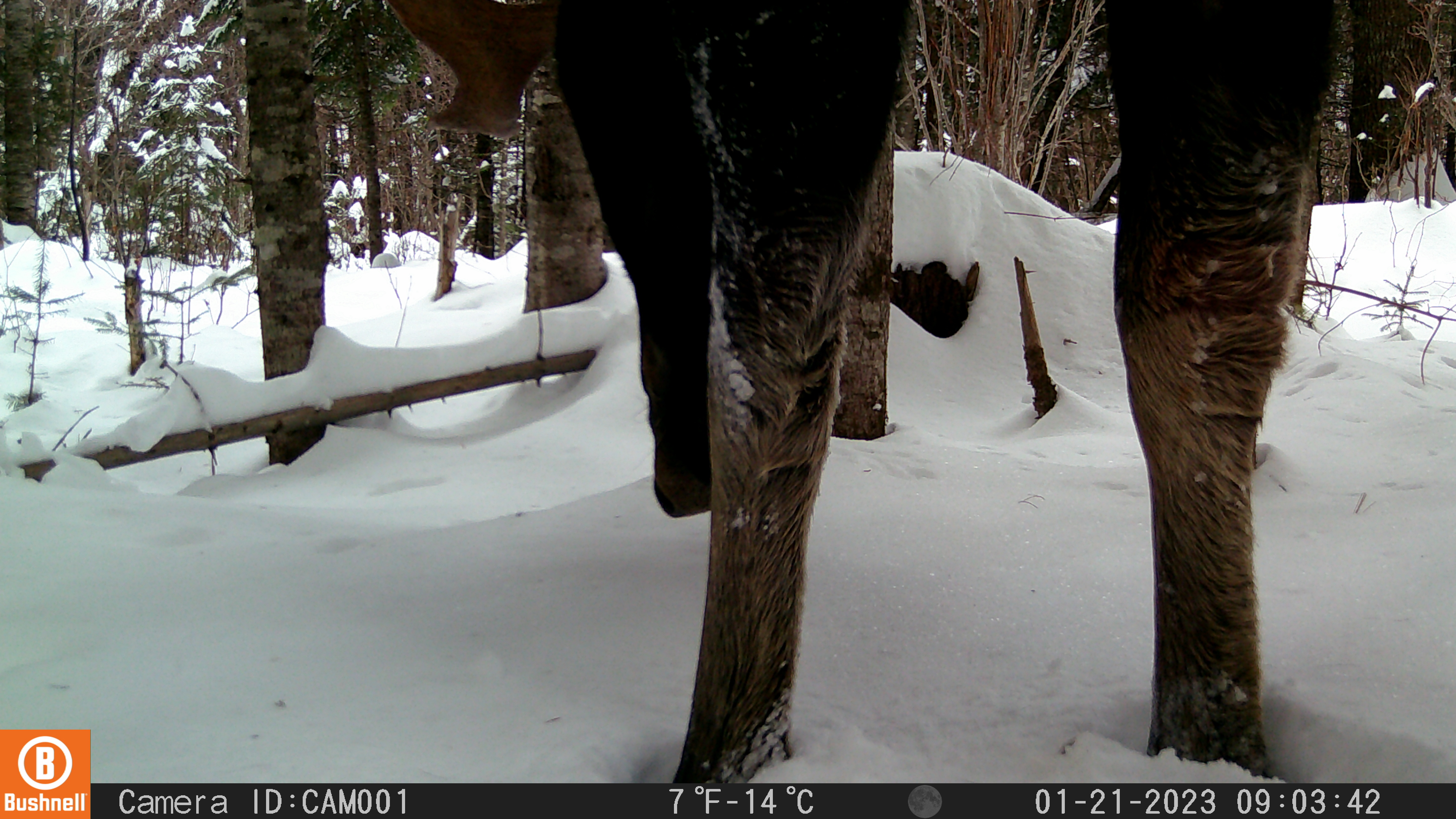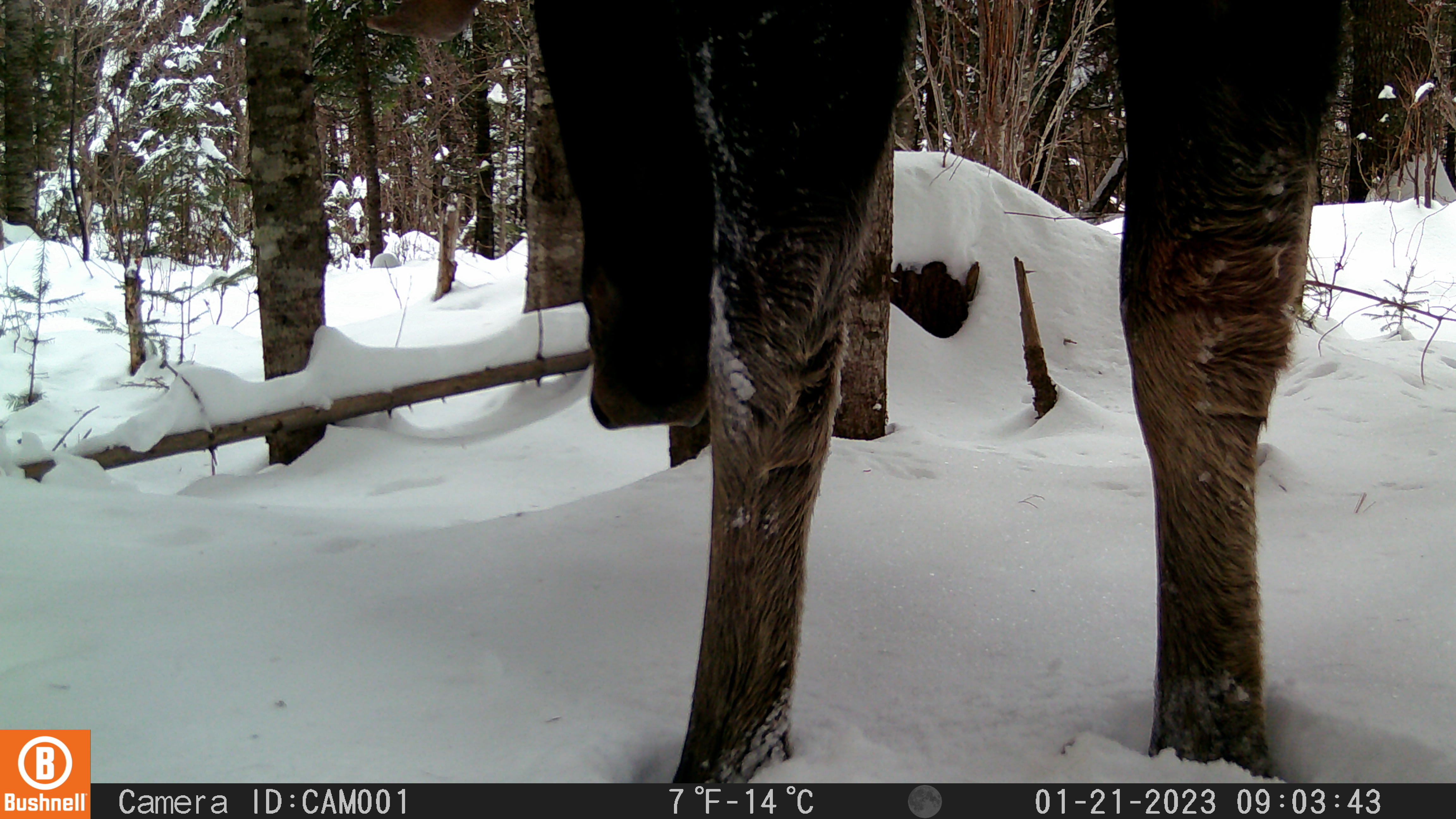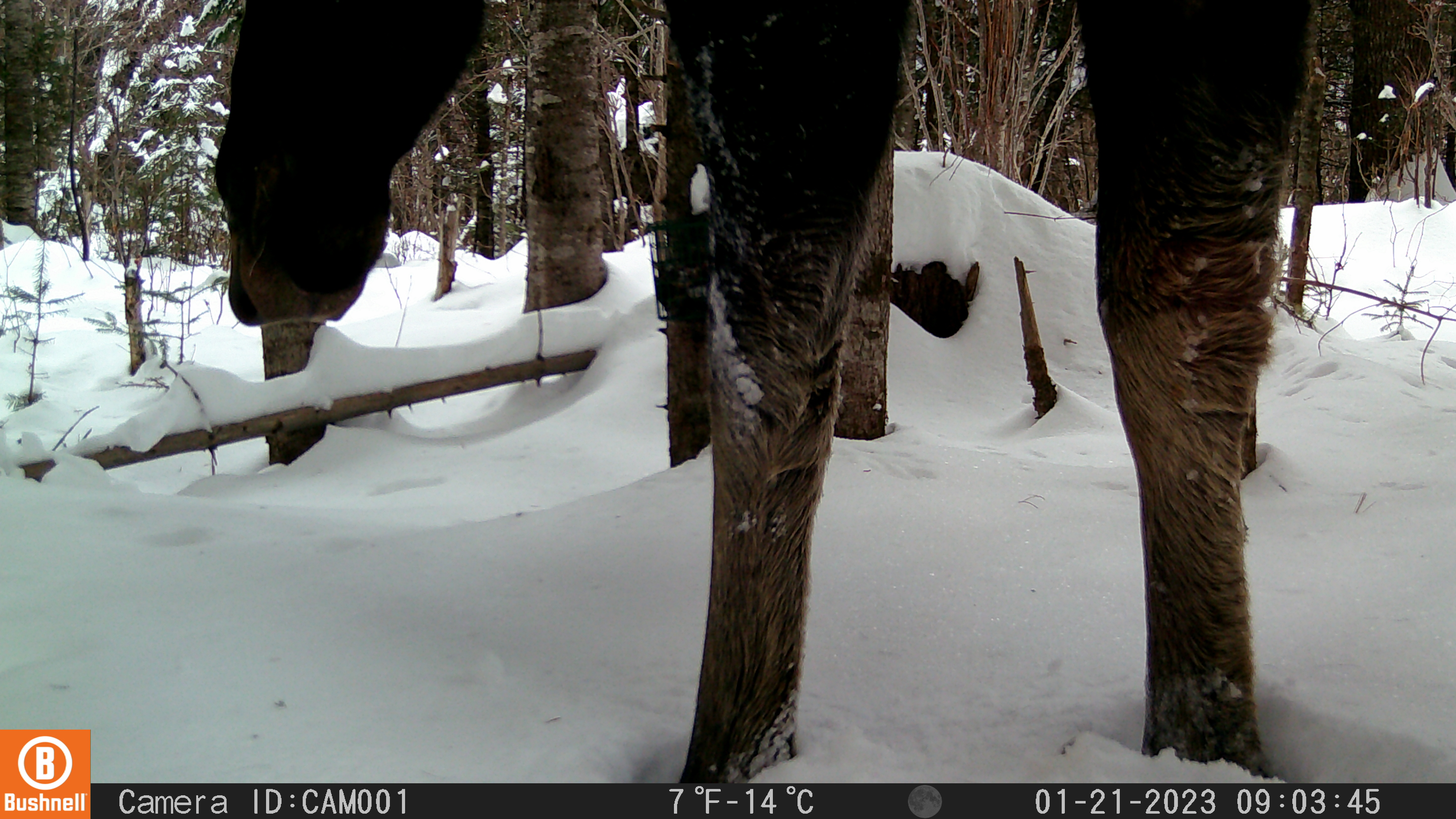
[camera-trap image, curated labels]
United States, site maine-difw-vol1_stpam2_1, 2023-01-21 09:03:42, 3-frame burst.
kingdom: Animalia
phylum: Chordata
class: Mammalia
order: Artiodactyla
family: Cervidae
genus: Alces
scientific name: Alces alces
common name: moose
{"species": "moose (Alces alces)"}